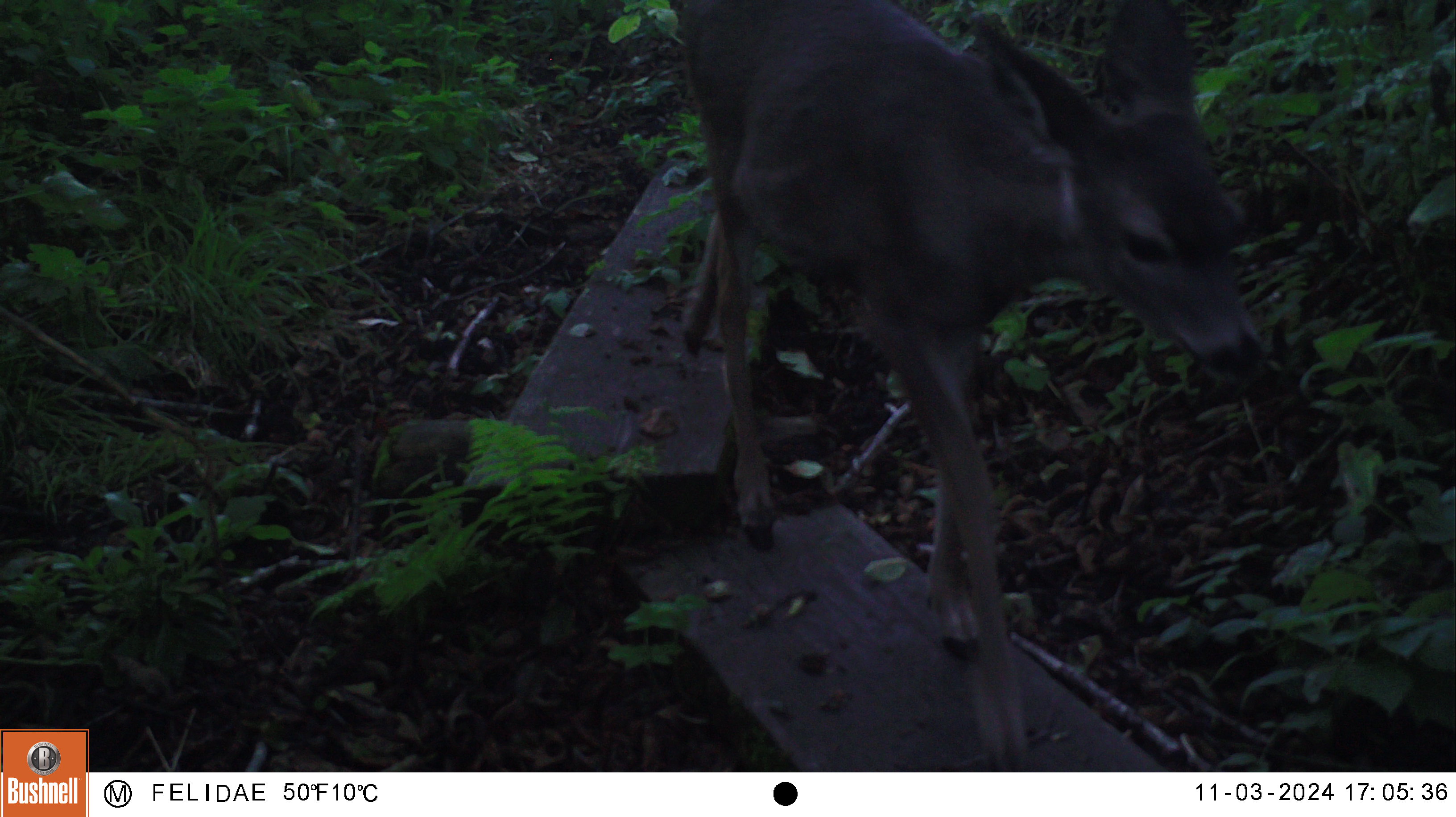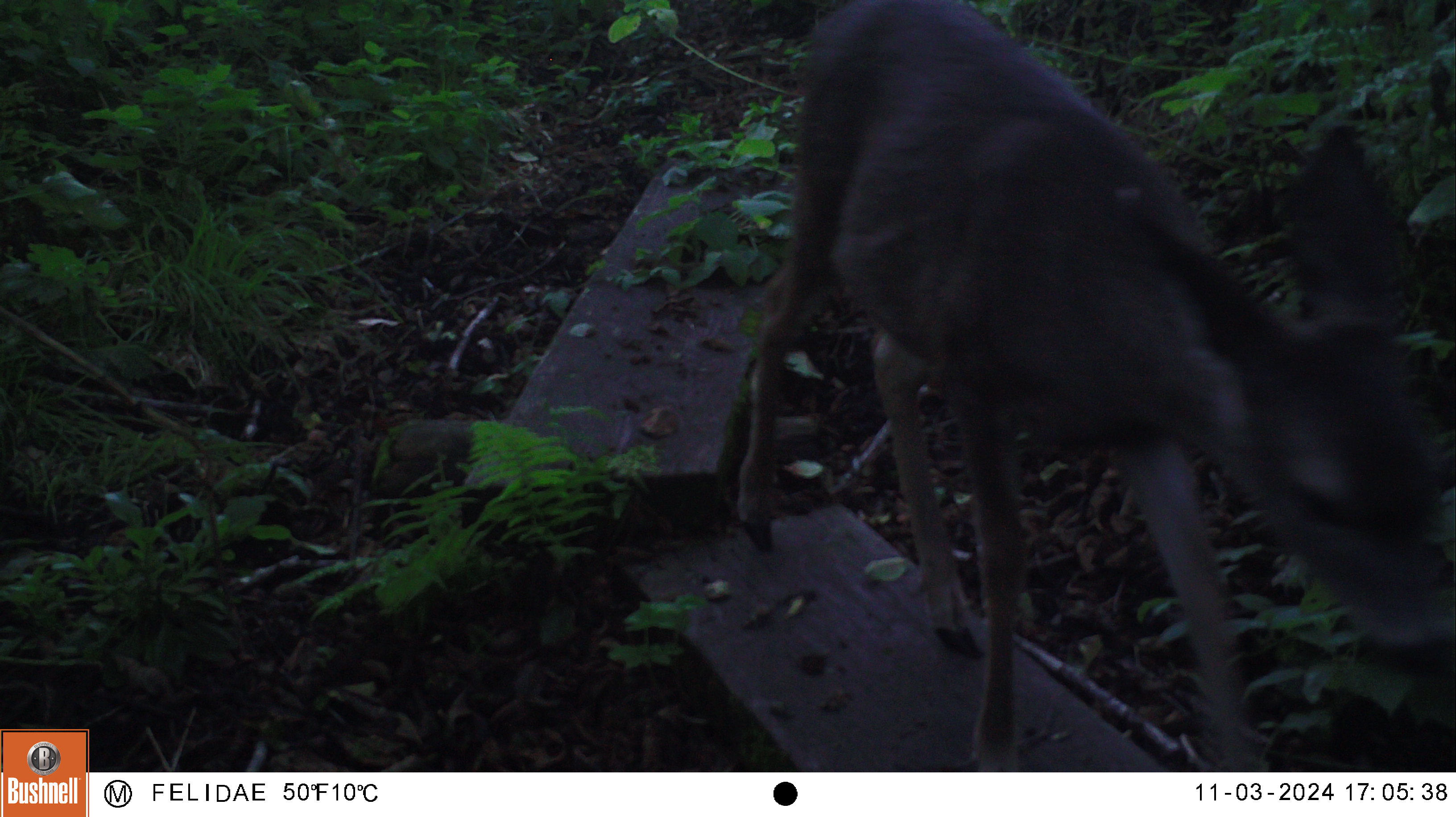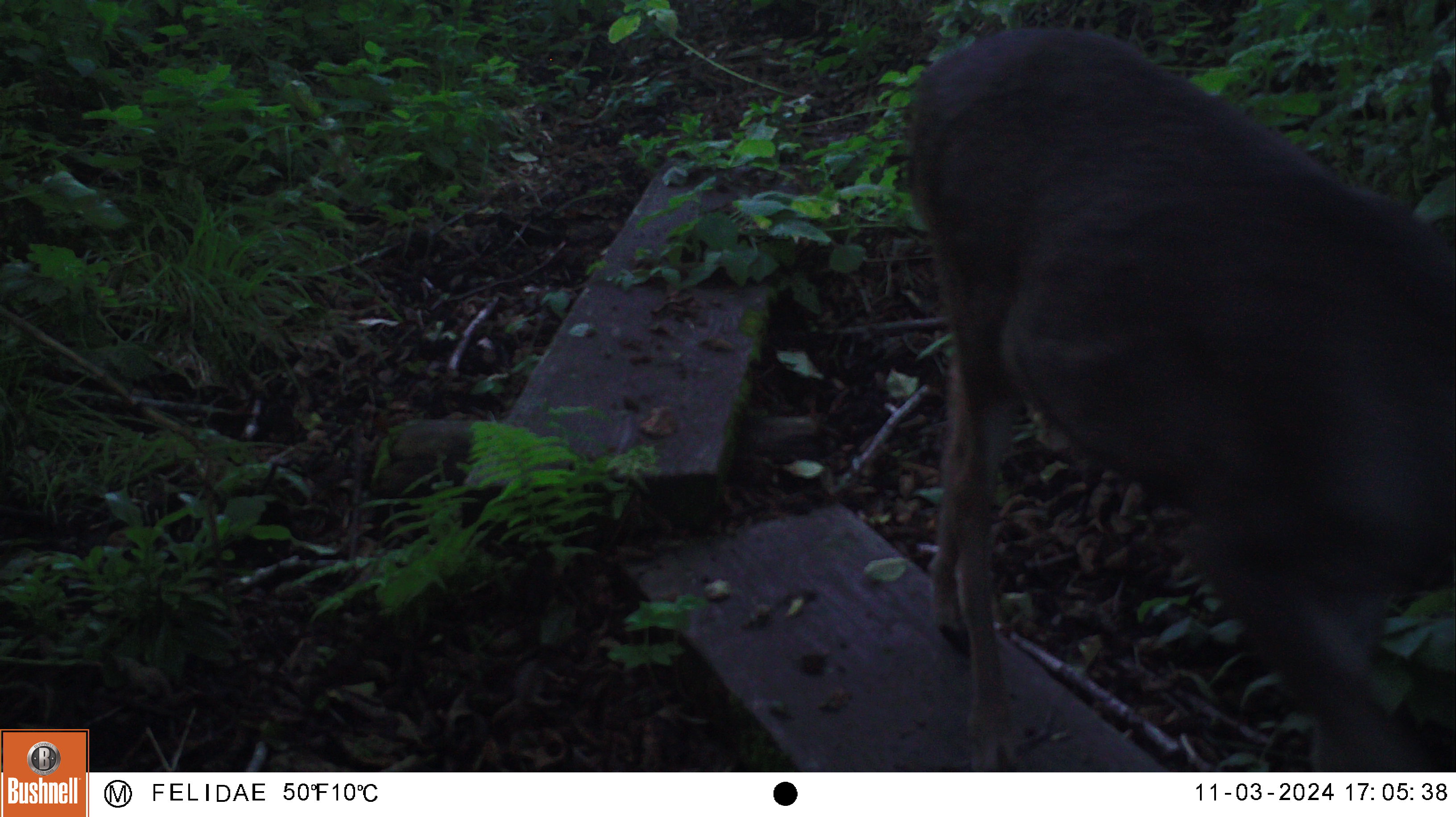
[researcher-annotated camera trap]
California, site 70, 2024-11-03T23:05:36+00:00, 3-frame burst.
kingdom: Animalia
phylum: Chordata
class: Mammalia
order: Artiodactyla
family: Cervidae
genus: Odocoileus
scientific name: Odocoileus hemionus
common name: mule deer